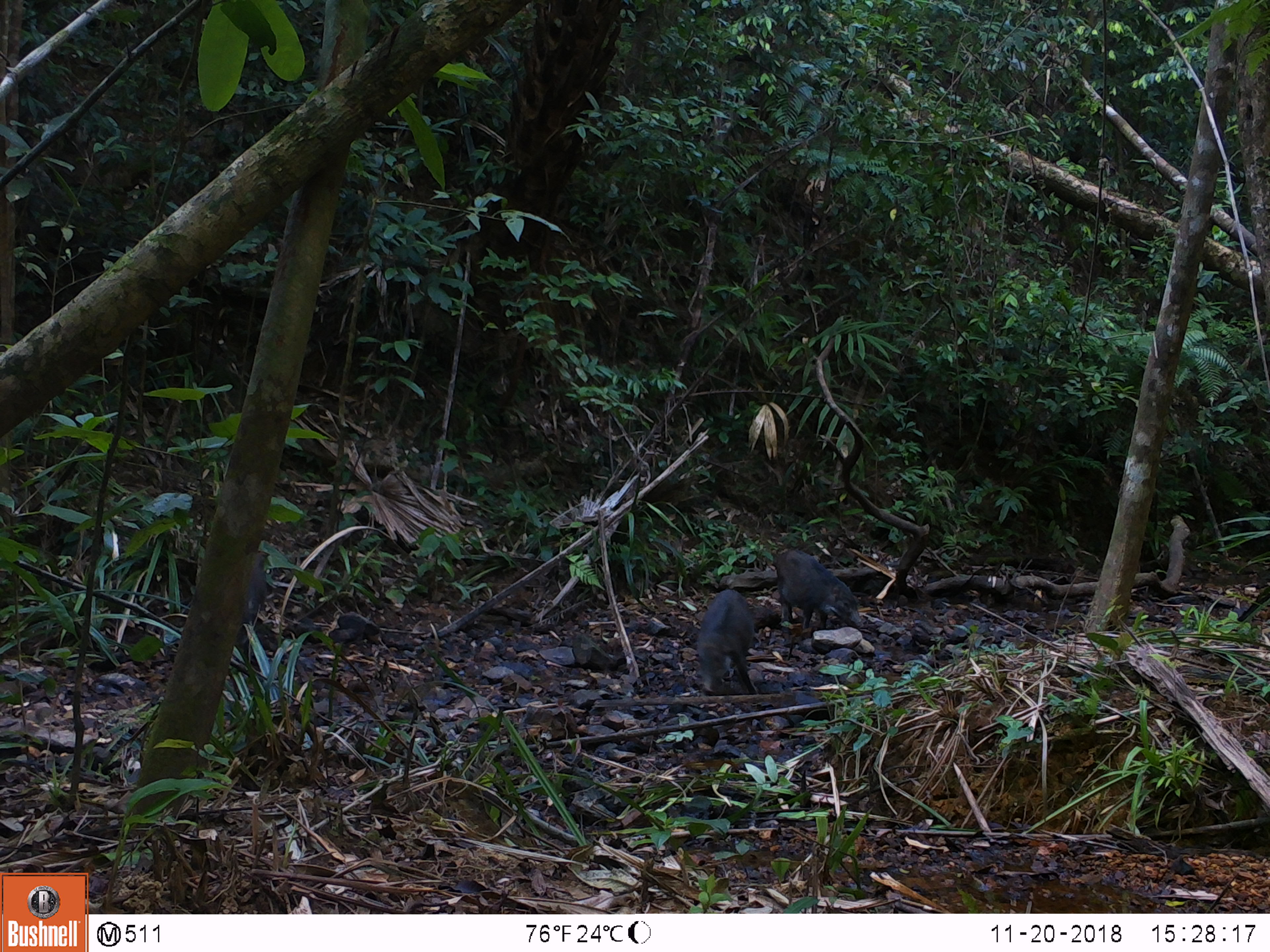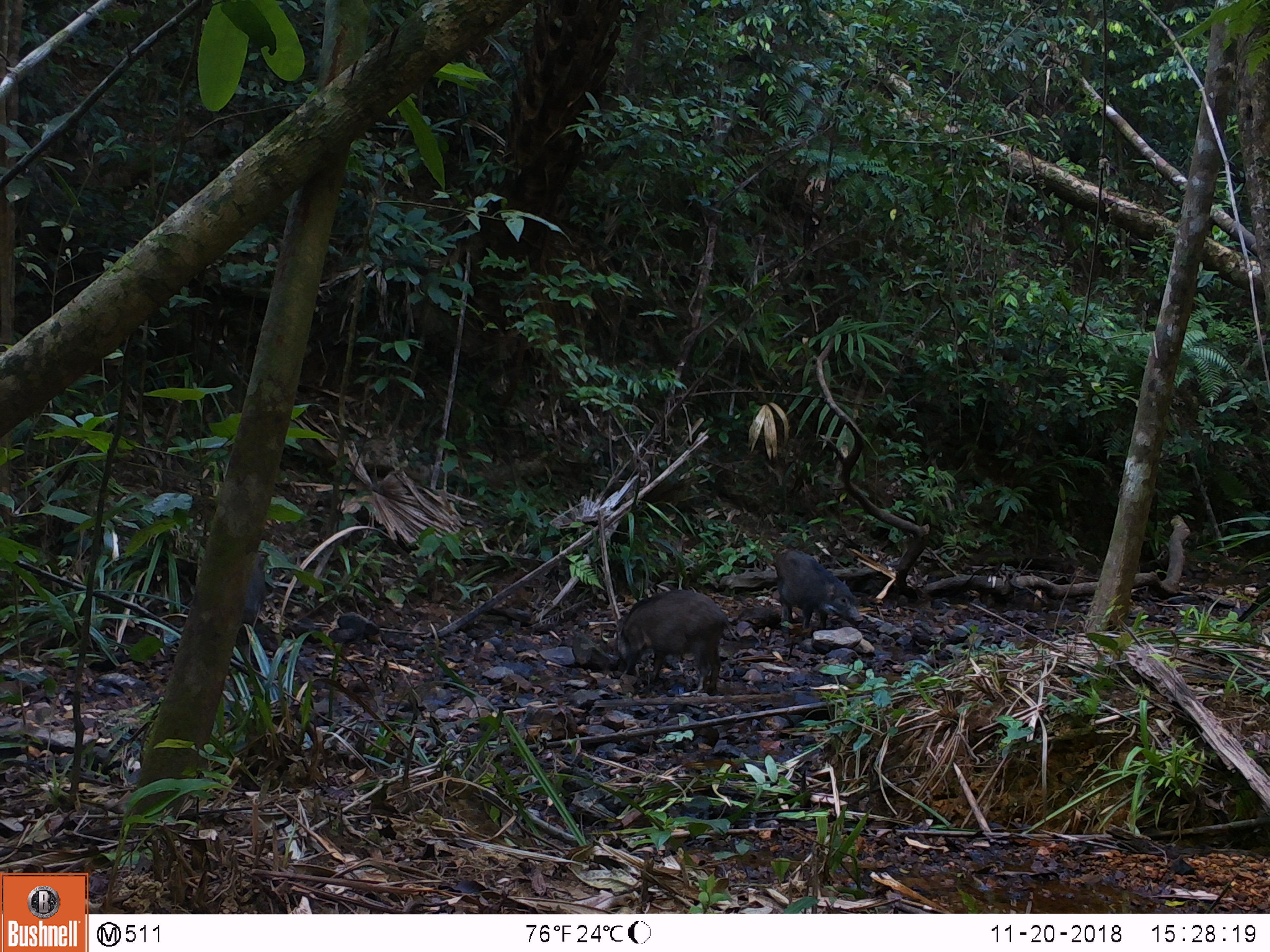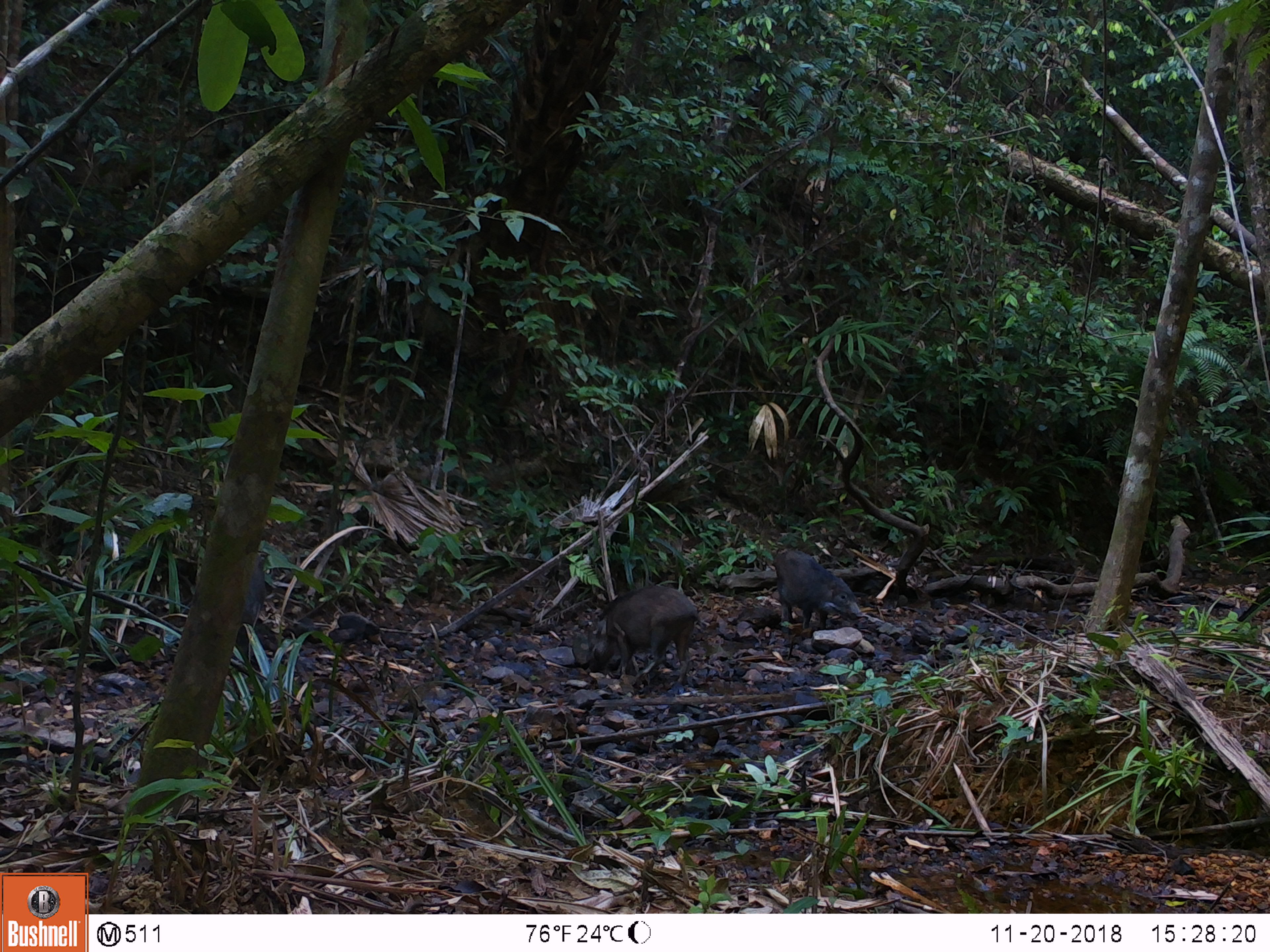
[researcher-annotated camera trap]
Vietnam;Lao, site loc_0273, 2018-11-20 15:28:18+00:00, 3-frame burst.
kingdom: Animalia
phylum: Chordata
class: Mammalia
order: Artiodactyla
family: Suidae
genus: Sus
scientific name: Sus scrofa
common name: eurasian wild pig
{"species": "eurasian wild pig (Sus scrofa)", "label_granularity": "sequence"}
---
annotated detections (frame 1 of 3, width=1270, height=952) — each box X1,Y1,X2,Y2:
eurasian wild pig: 774,548,863,632; 697,589,757,695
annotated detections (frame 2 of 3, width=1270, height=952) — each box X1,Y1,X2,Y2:
eurasian wild pig: 616,589,741,695; 771,547,864,631; 235,551,267,645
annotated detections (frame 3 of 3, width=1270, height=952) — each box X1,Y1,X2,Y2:
eurasian wild pig: 586,584,701,686; 773,546,864,629; 235,555,272,670